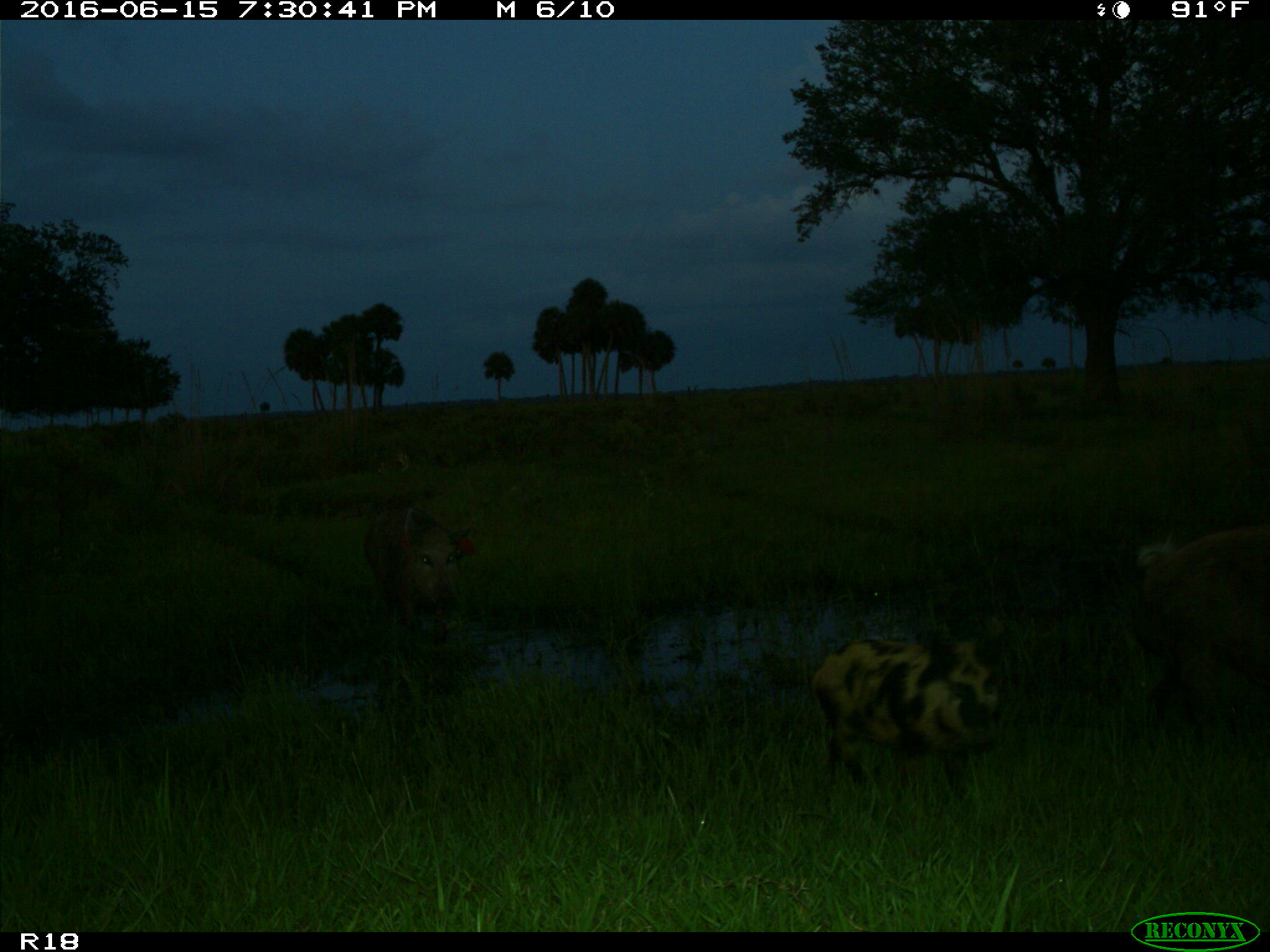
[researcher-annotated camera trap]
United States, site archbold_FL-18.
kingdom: Animalia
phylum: Chordata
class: Mammalia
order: Artiodactyla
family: Suidae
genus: Sus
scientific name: Sus scrofa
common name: wild boar